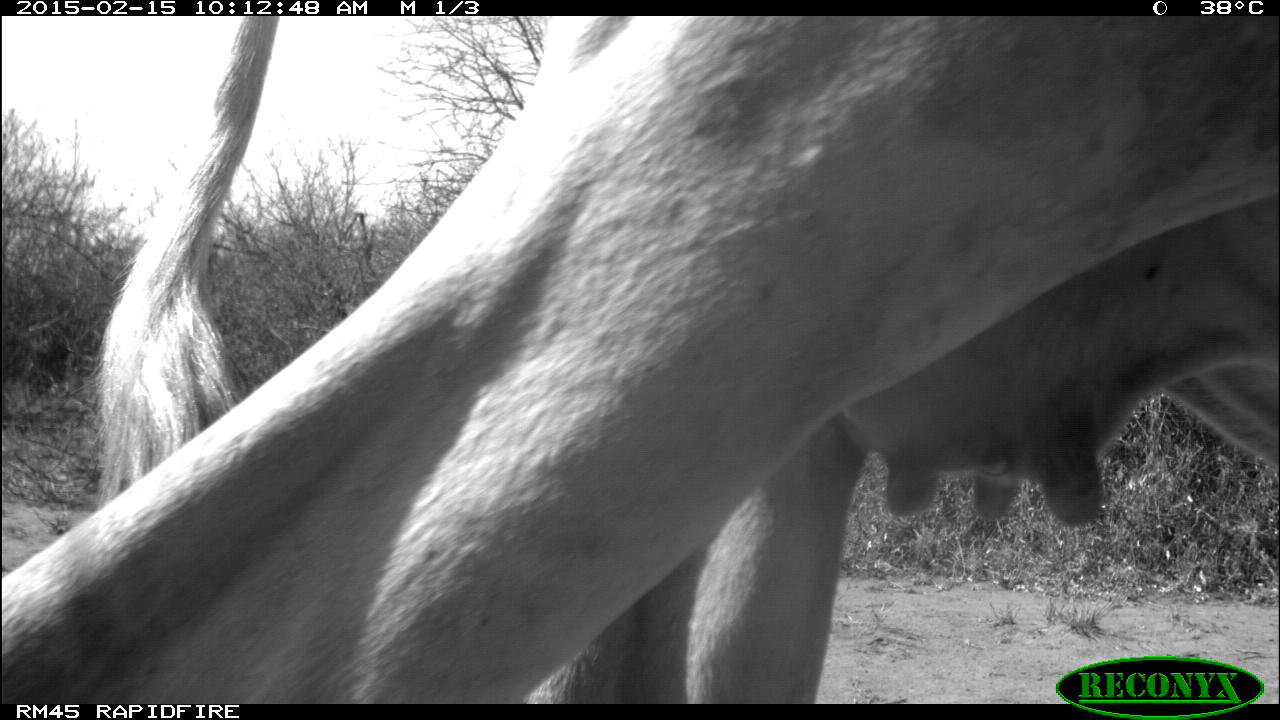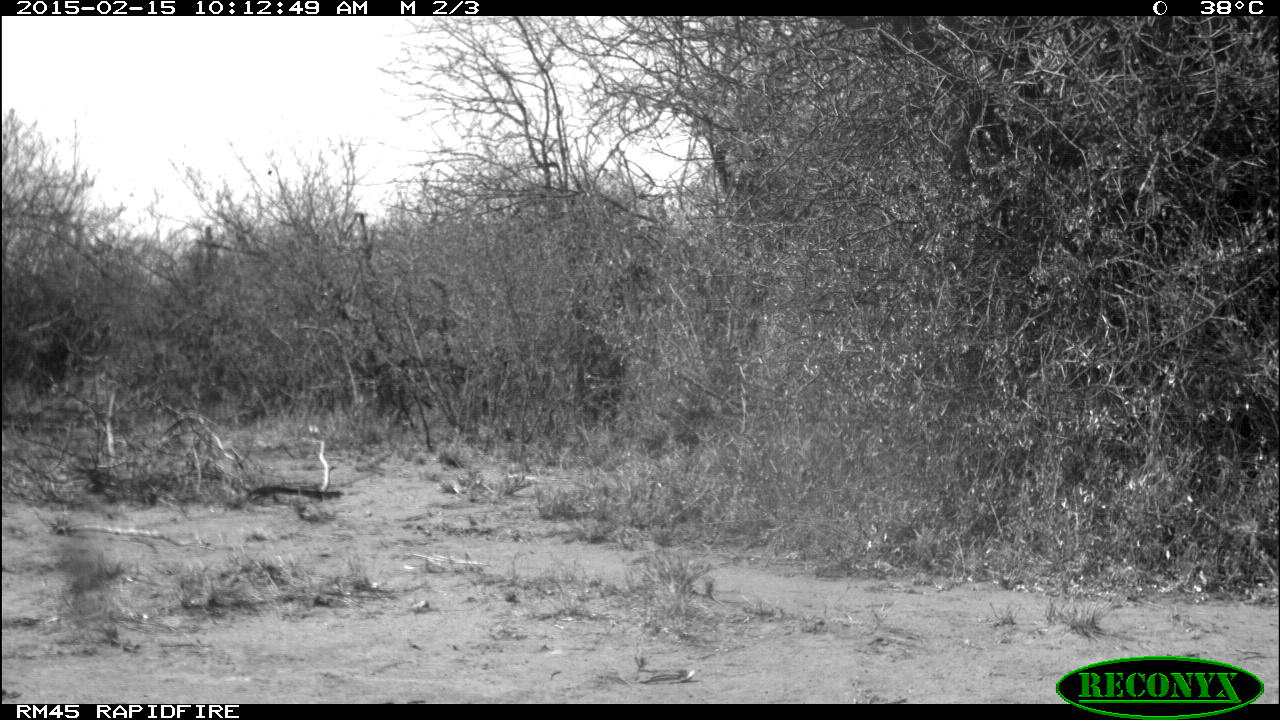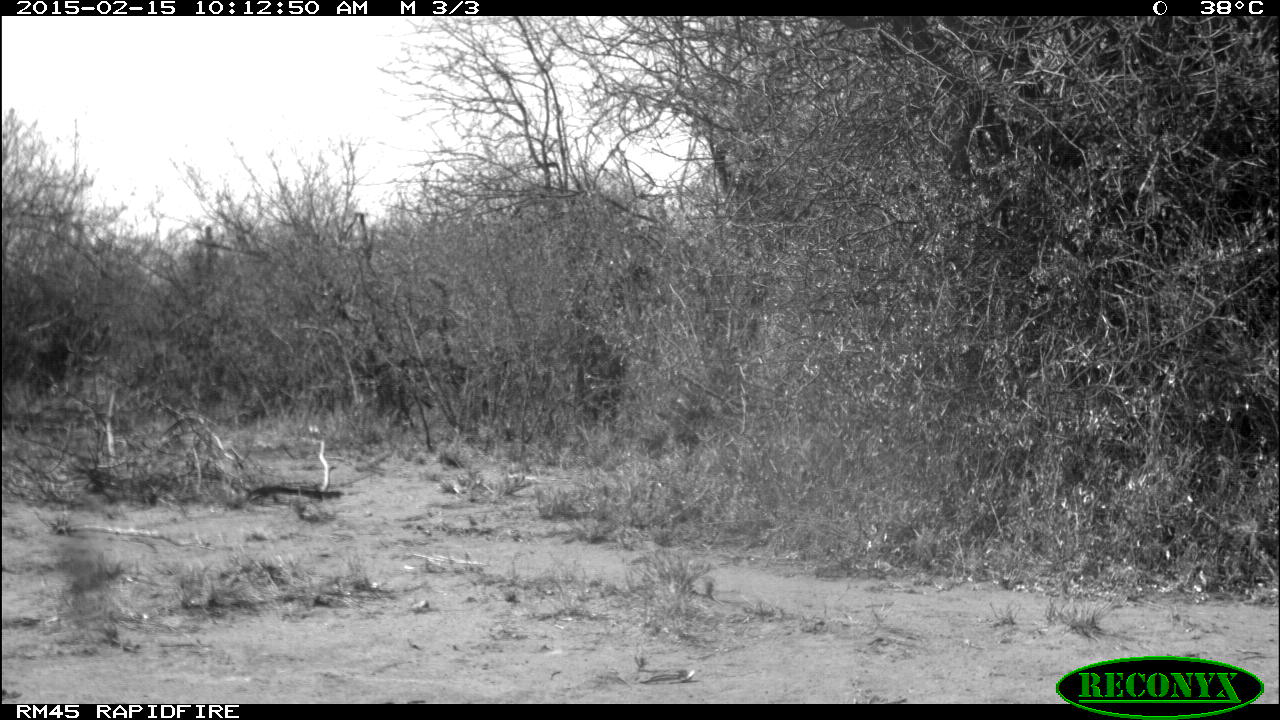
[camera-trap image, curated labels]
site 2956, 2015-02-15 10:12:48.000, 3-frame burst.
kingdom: Animalia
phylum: Chordata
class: Mammalia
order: Artiodactyla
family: Bovidae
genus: Bos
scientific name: Bos taurus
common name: domestic cattle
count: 1